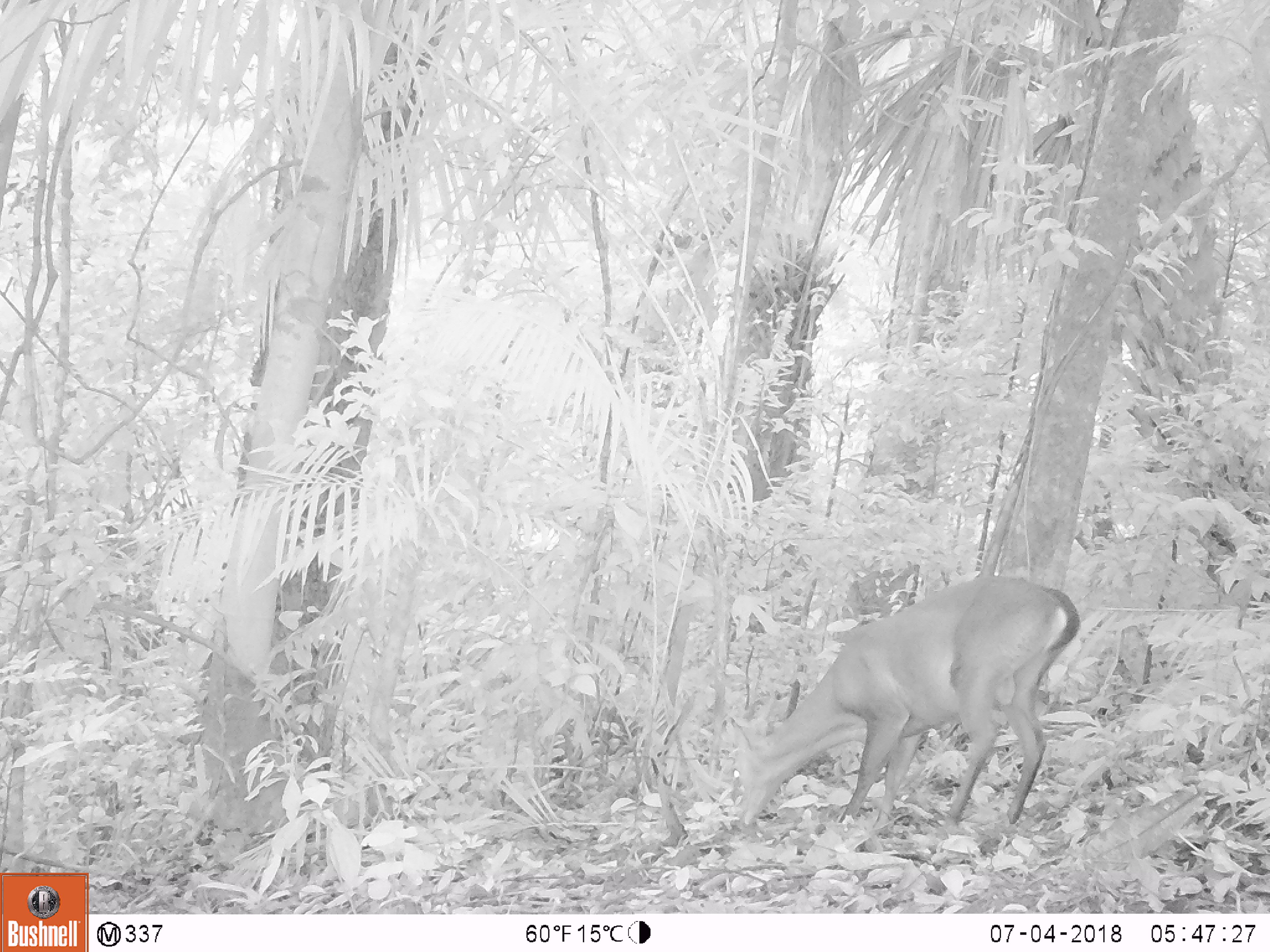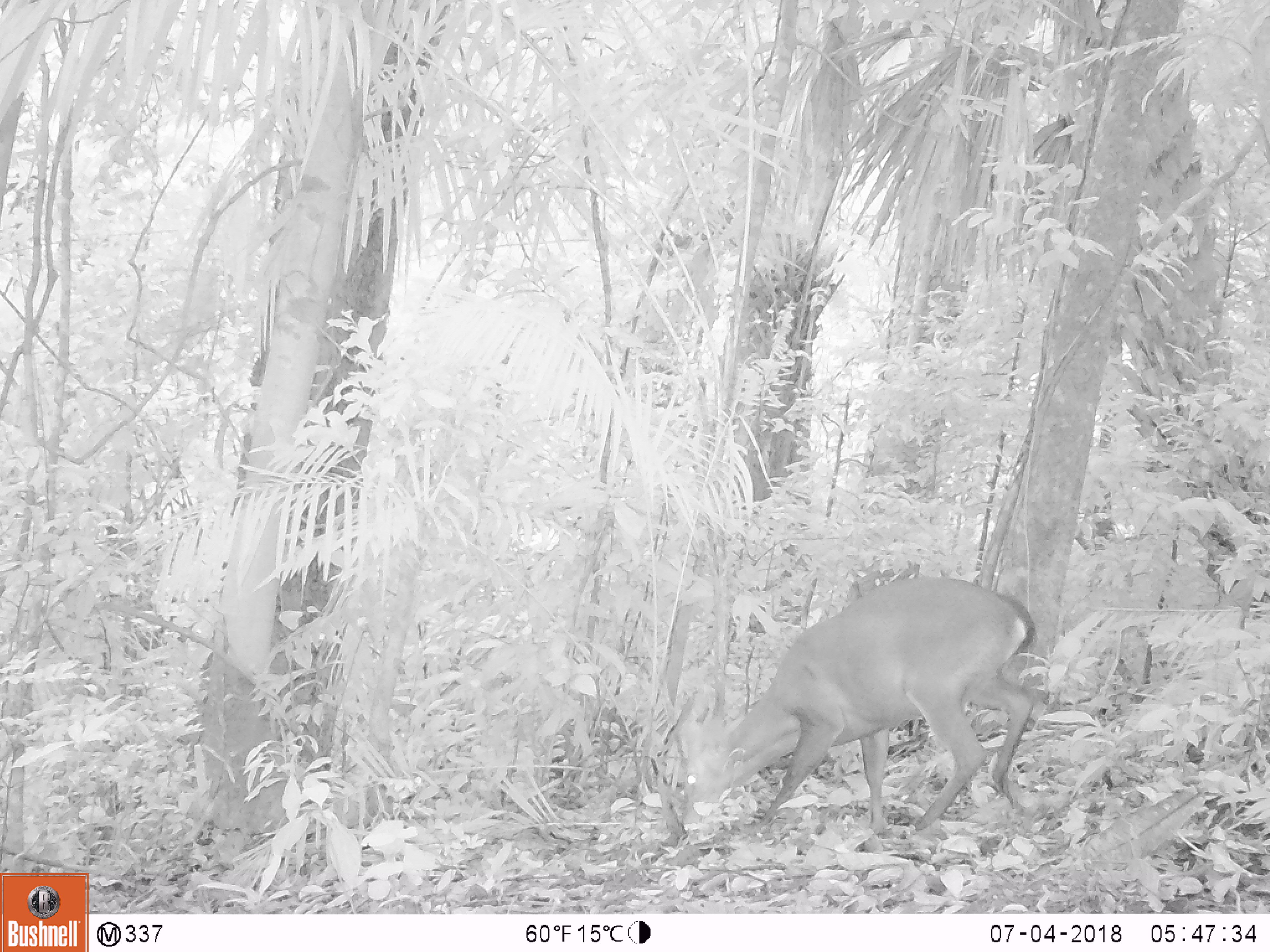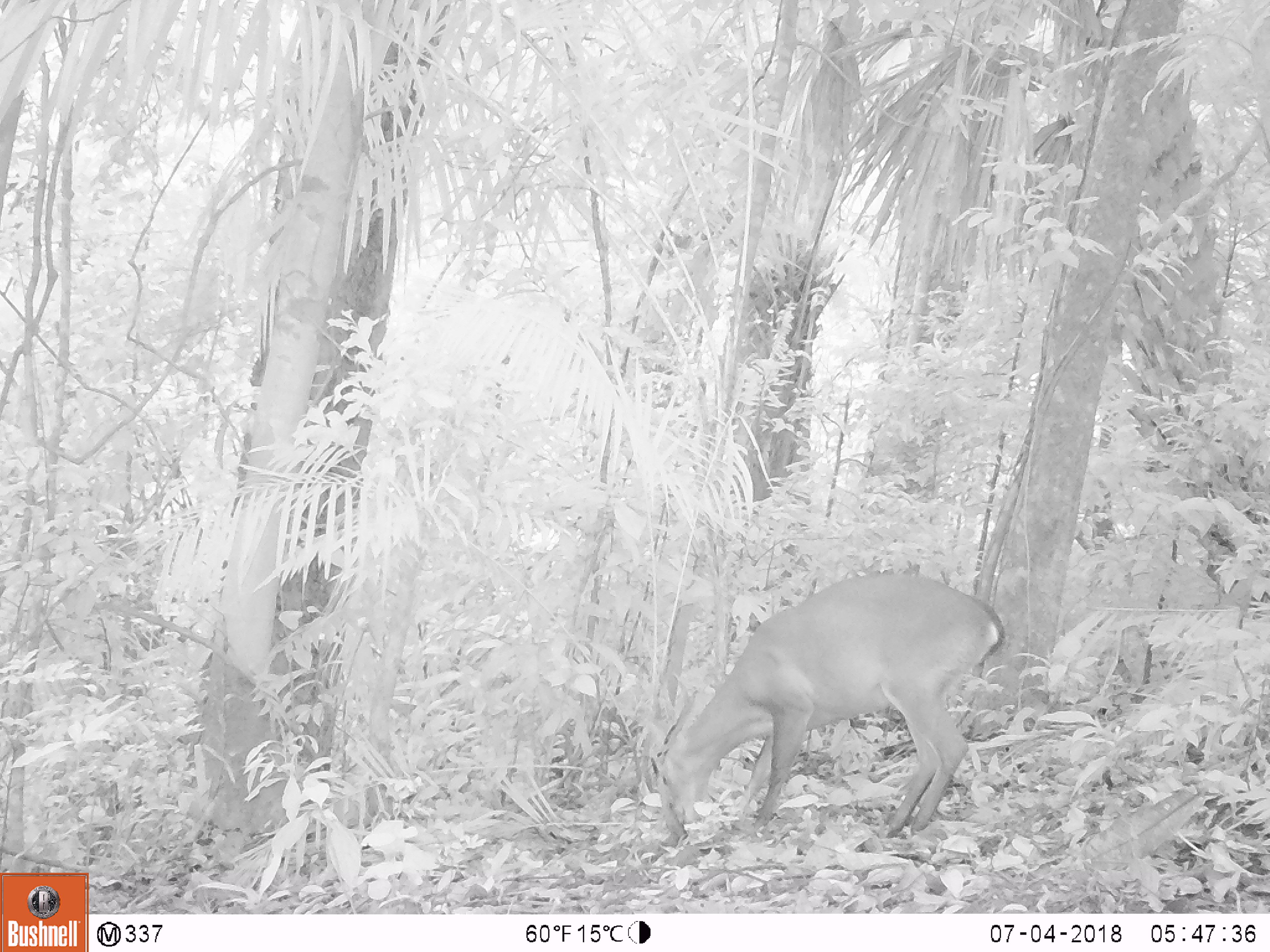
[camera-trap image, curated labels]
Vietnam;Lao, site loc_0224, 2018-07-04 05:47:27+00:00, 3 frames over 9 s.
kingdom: Animalia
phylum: Chordata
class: Mammalia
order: Artiodactyla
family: Cervidae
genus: Muntiacus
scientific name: Muntiacus vuquangensis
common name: large-antlered muntjac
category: large antlered muntjac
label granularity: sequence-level